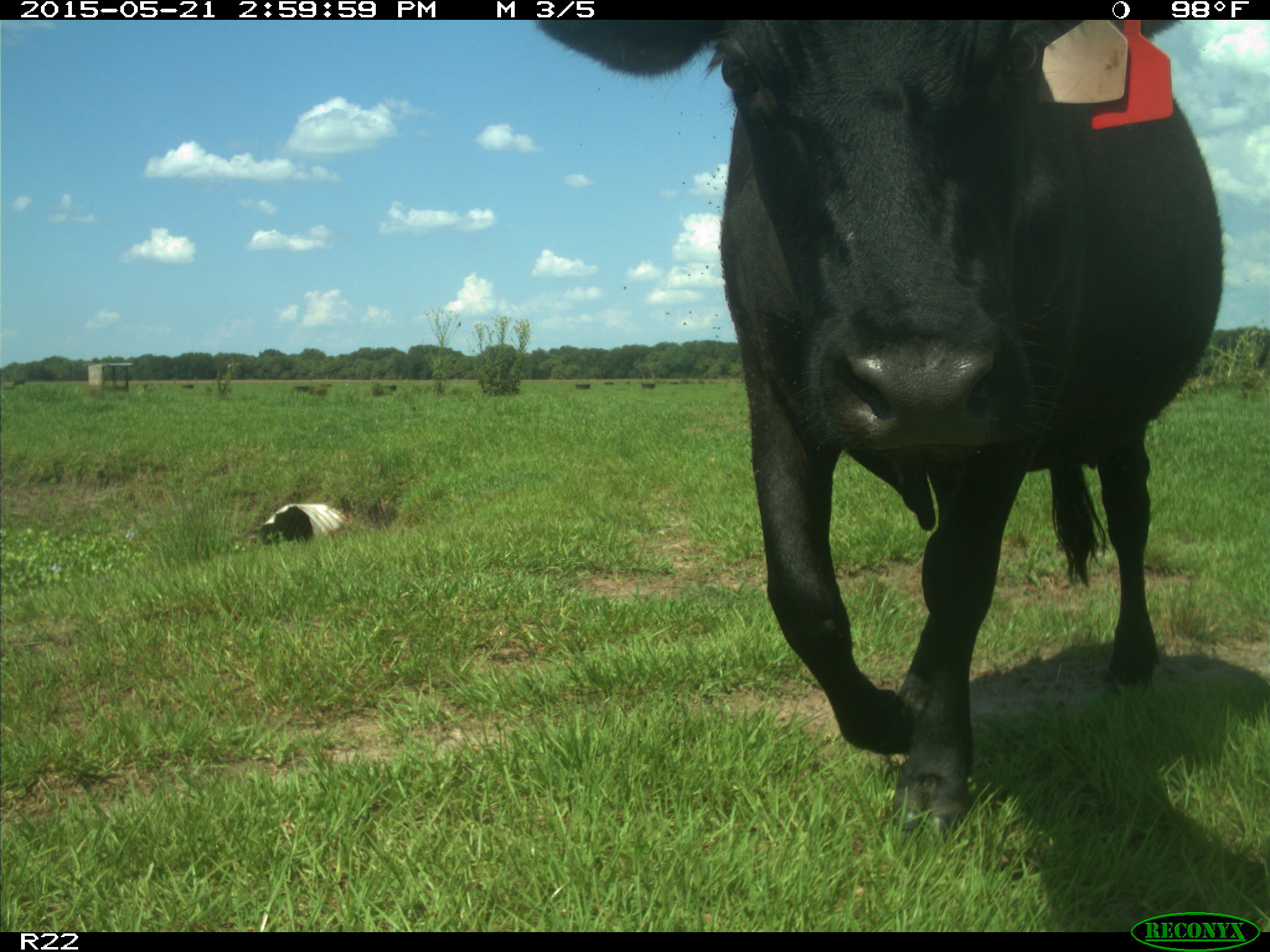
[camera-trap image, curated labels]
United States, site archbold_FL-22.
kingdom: Animalia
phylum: Chordata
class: Mammalia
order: Artiodactyla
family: Bovidae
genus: Bos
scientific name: Bos taurus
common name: domestic cow